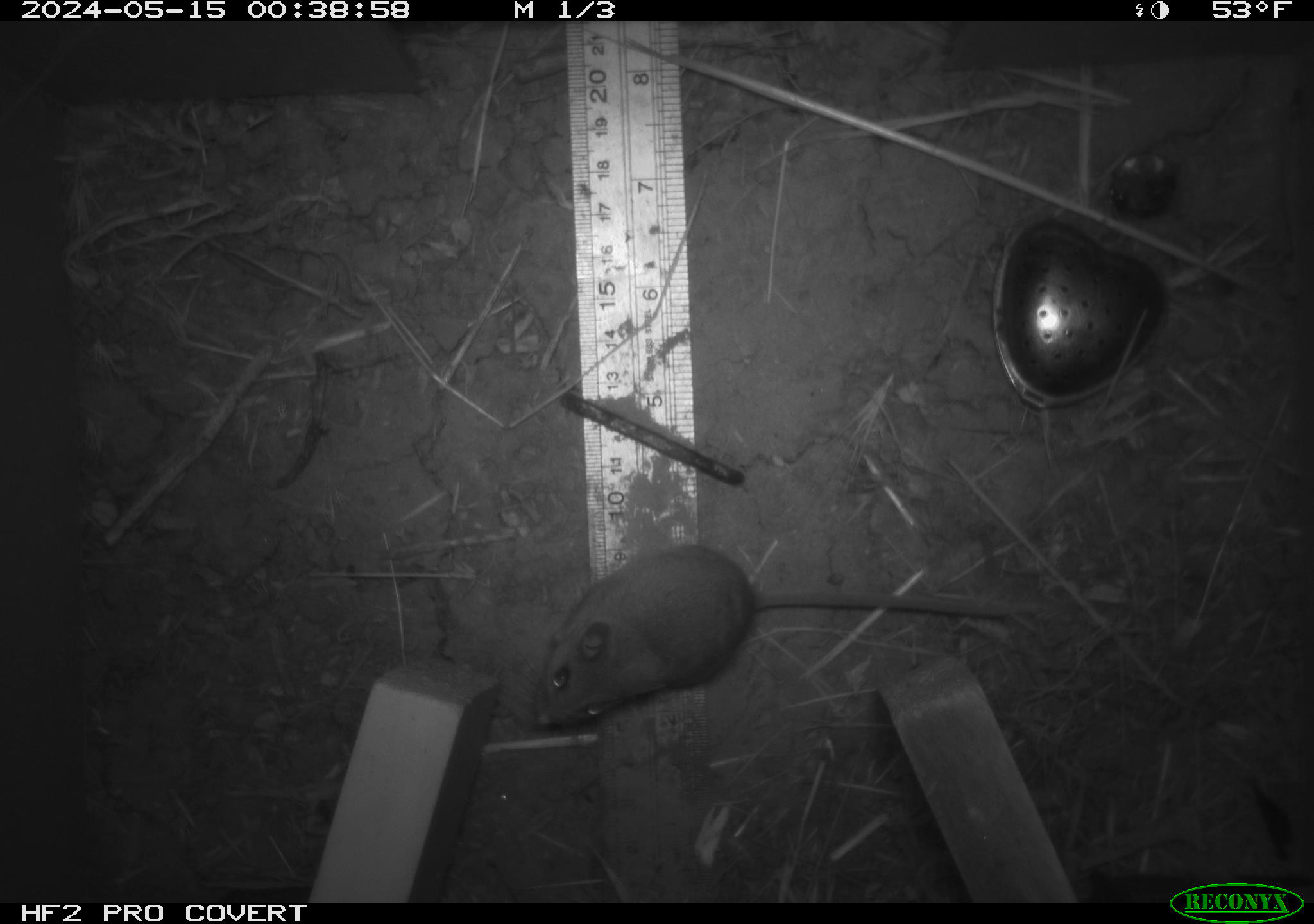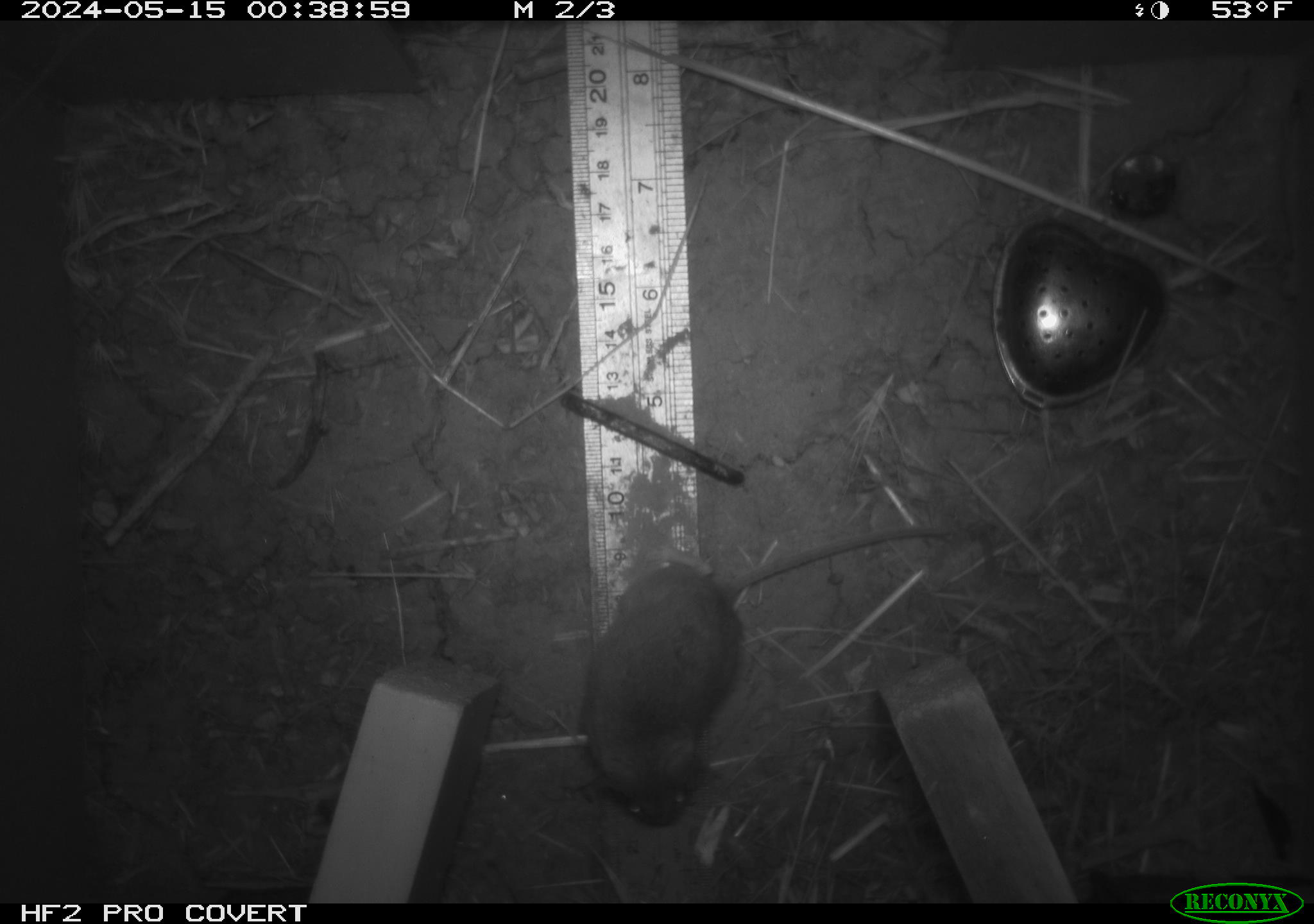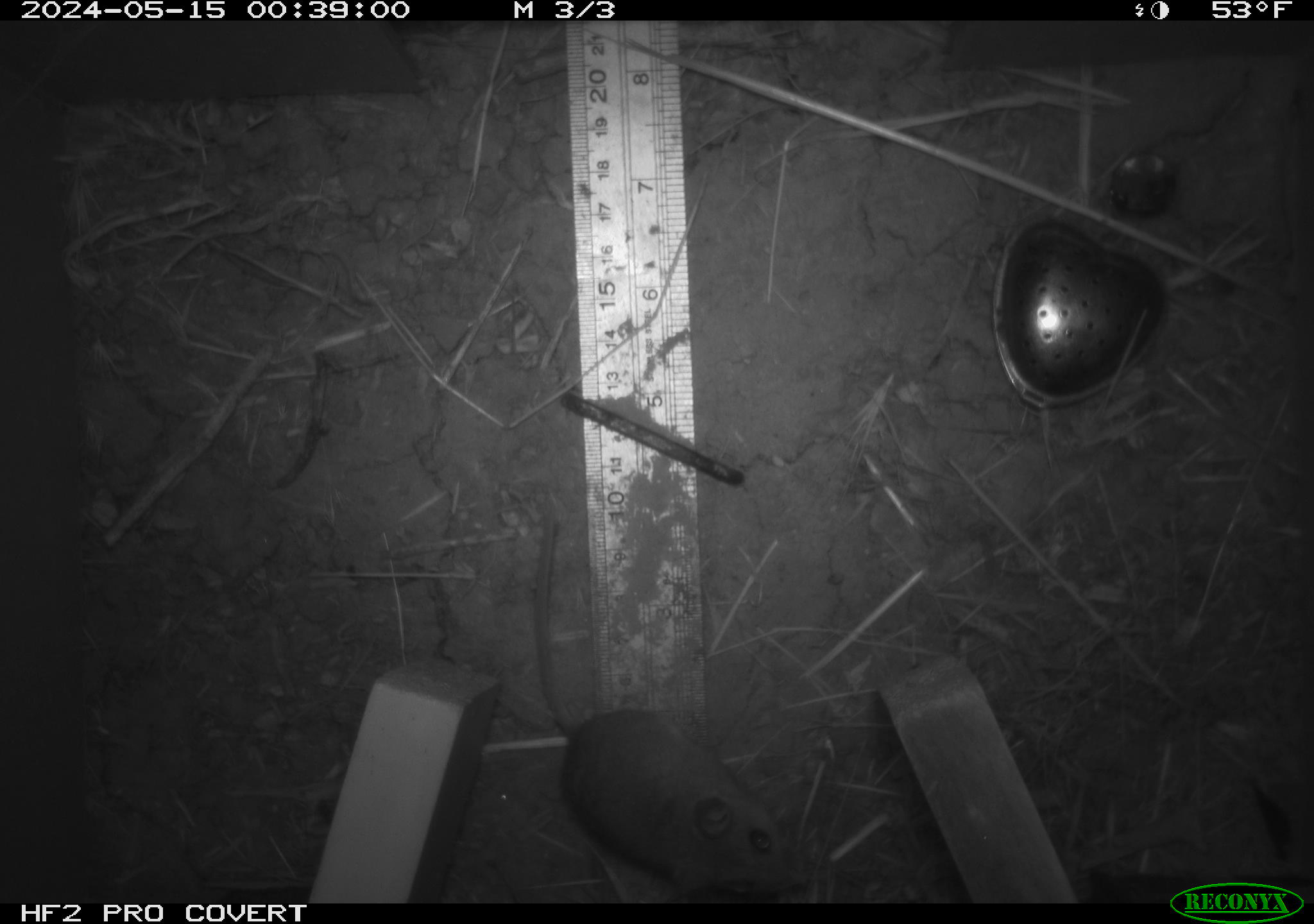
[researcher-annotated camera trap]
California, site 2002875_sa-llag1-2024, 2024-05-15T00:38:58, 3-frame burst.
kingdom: Animalia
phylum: Chordata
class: Mammalia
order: Rodentia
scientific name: Rodentia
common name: mouse species